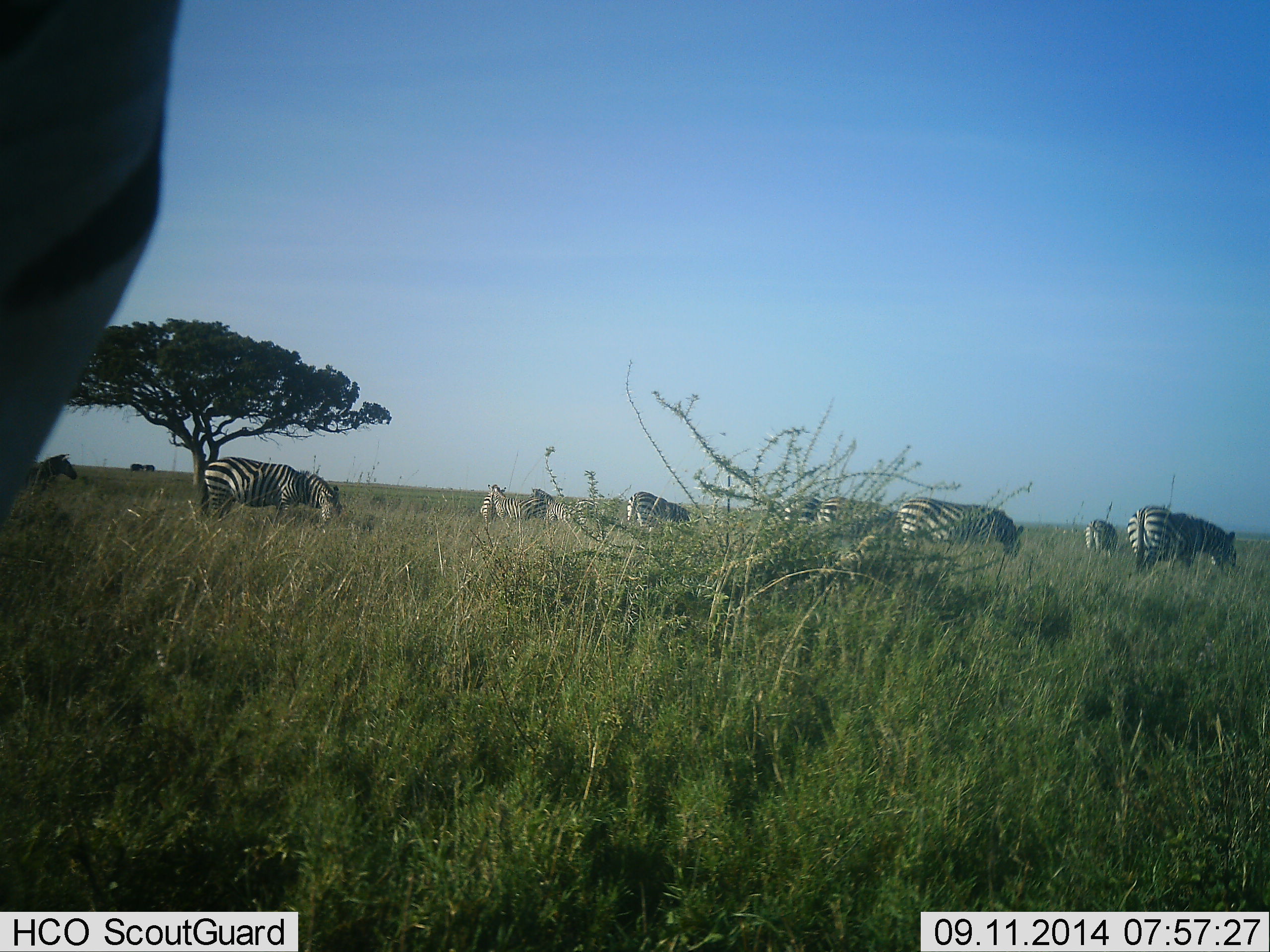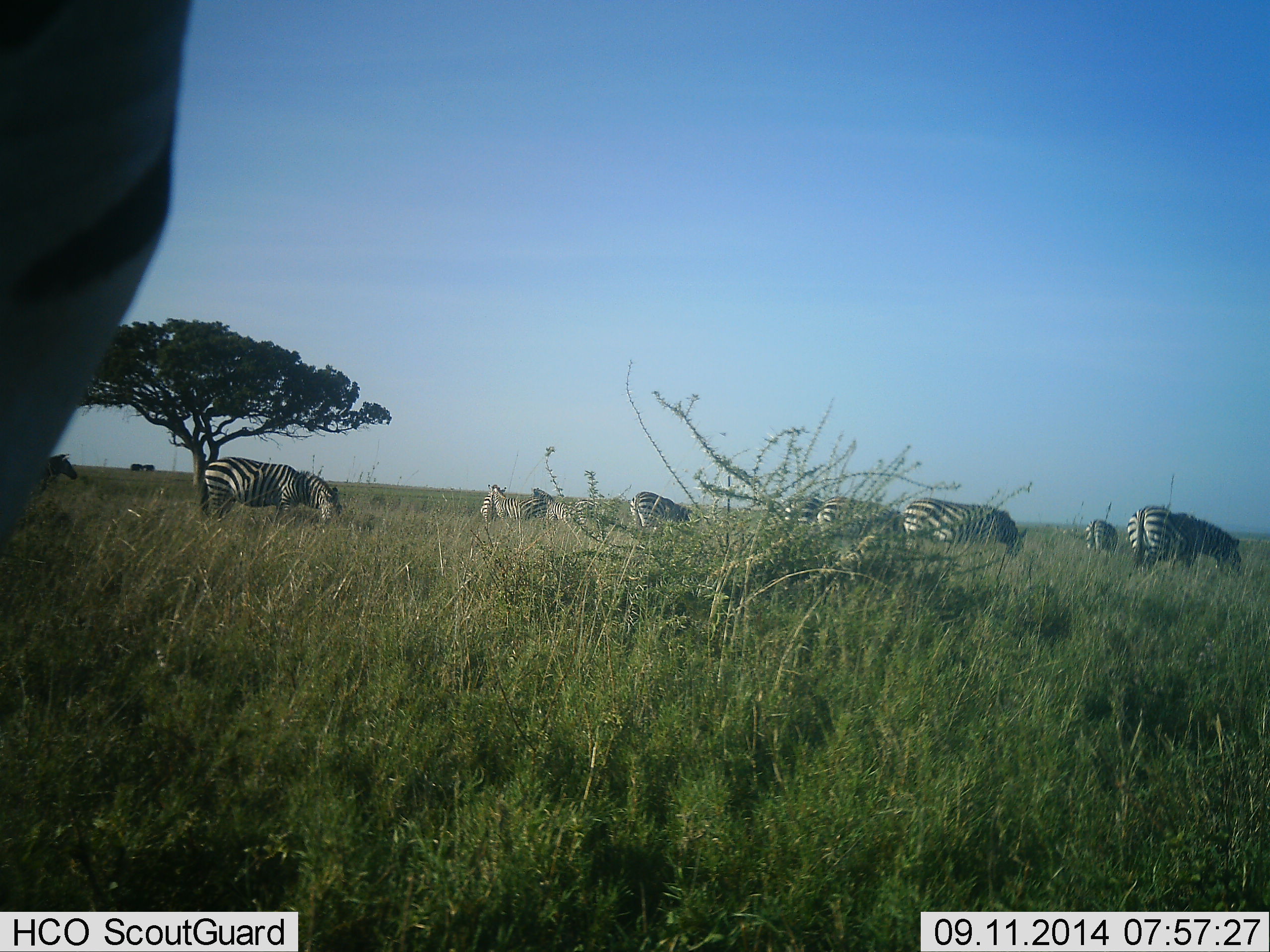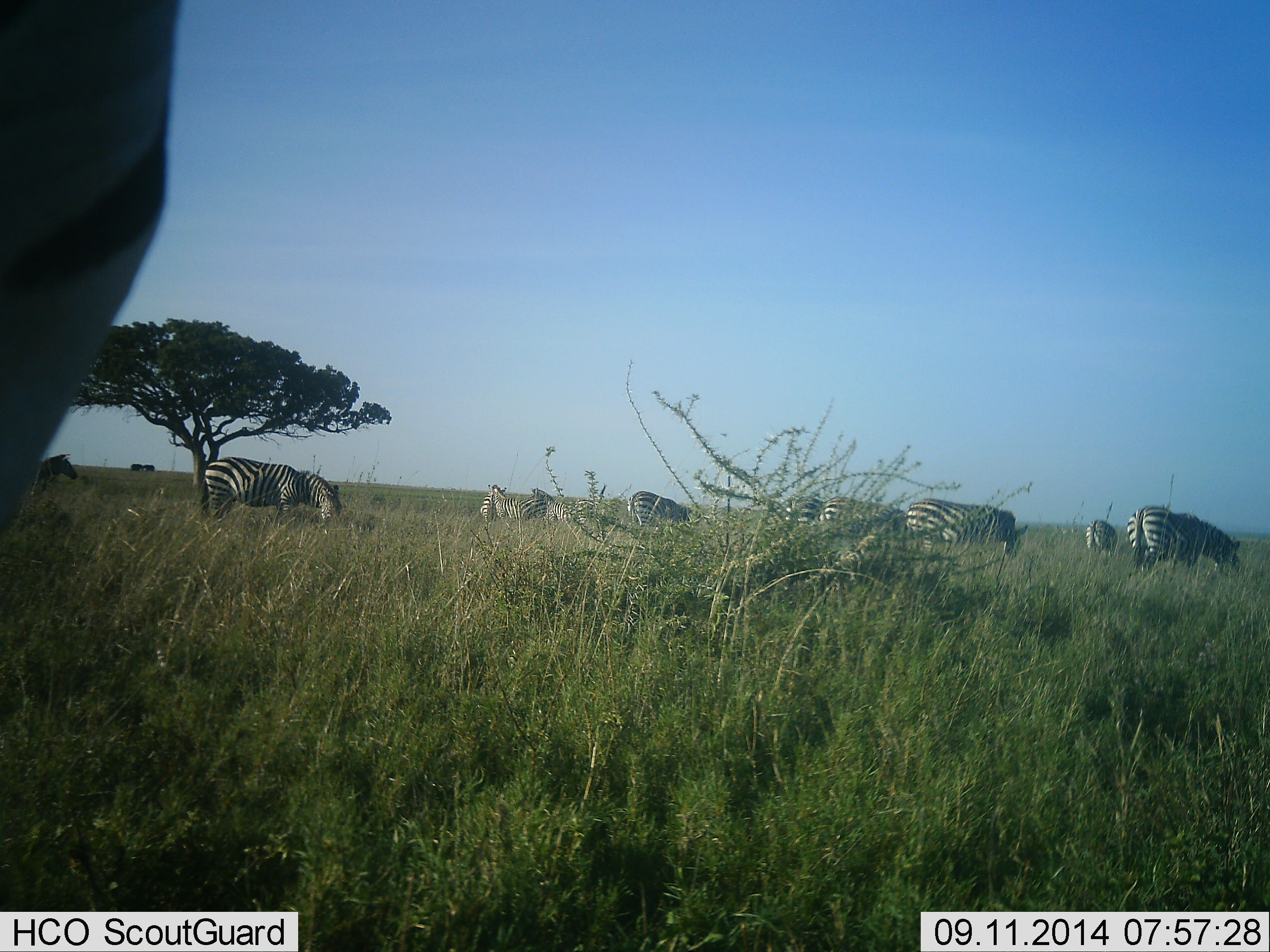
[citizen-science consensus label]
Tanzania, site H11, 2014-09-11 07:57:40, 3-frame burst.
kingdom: Animalia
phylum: Chordata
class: Mammalia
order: Perissodactyla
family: Equidae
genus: Equus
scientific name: Equus quagga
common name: plains zebra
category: zebra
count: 10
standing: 0%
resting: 10%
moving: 10%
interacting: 10%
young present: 0%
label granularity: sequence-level